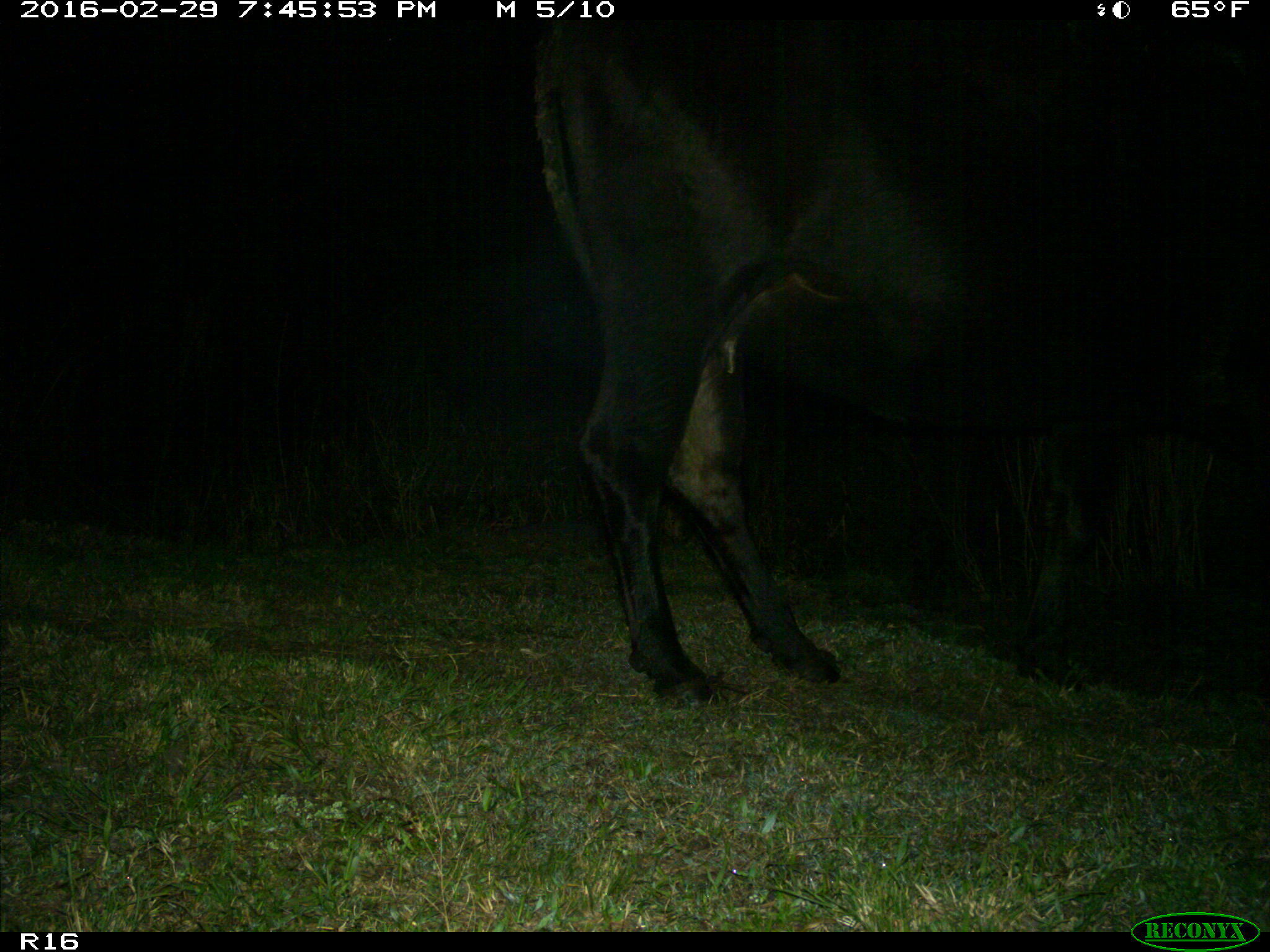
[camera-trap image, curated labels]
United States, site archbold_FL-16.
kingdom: Animalia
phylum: Chordata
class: Mammalia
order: Artiodactyla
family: Bovidae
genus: Bos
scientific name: Bos taurus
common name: domestic cow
Bos taurus (domestic cow).